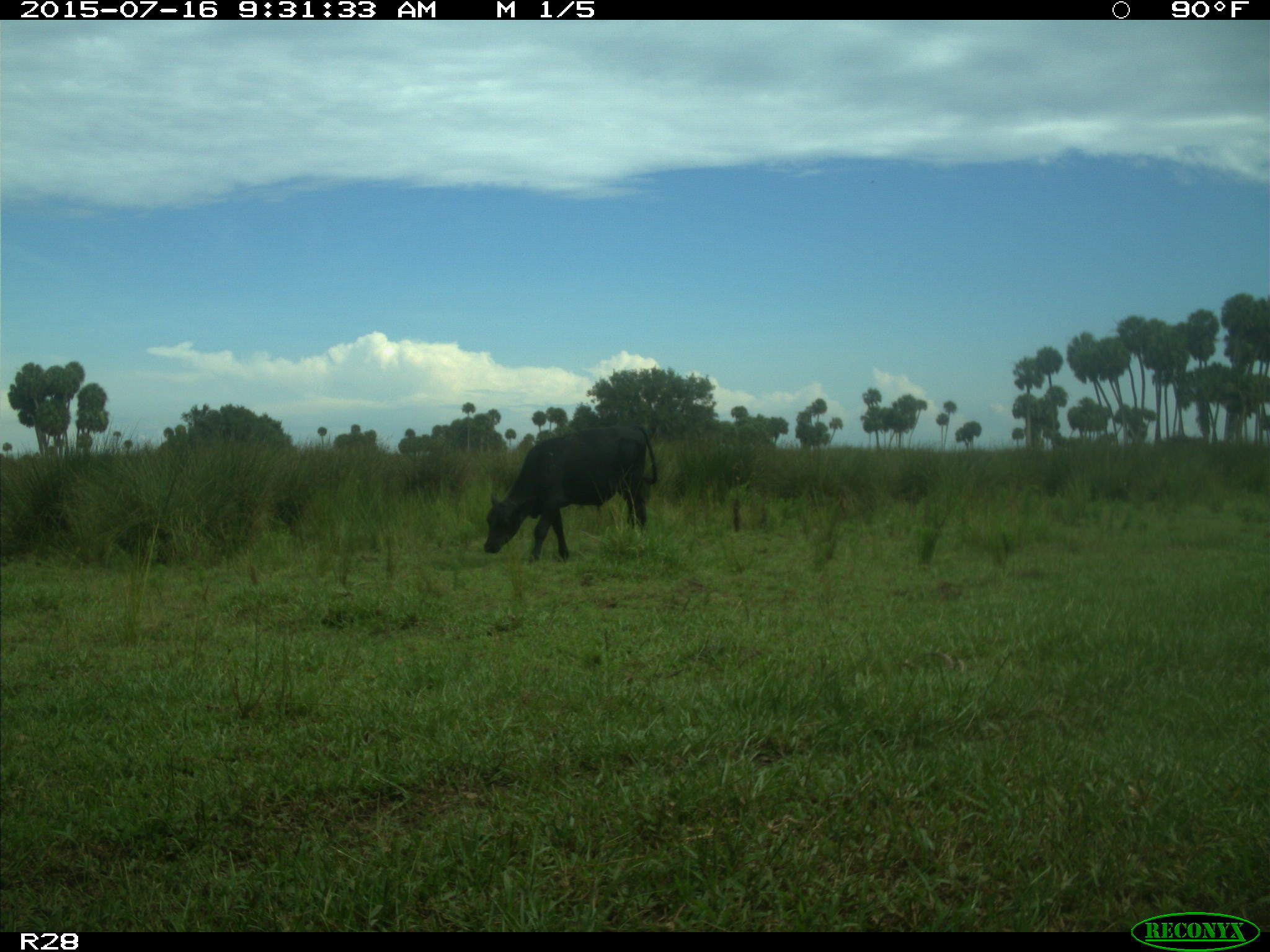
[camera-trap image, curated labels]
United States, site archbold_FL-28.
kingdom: Animalia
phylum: Chordata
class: Mammalia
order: Artiodactyla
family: Bovidae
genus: Bos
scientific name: Bos taurus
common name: domestic cow